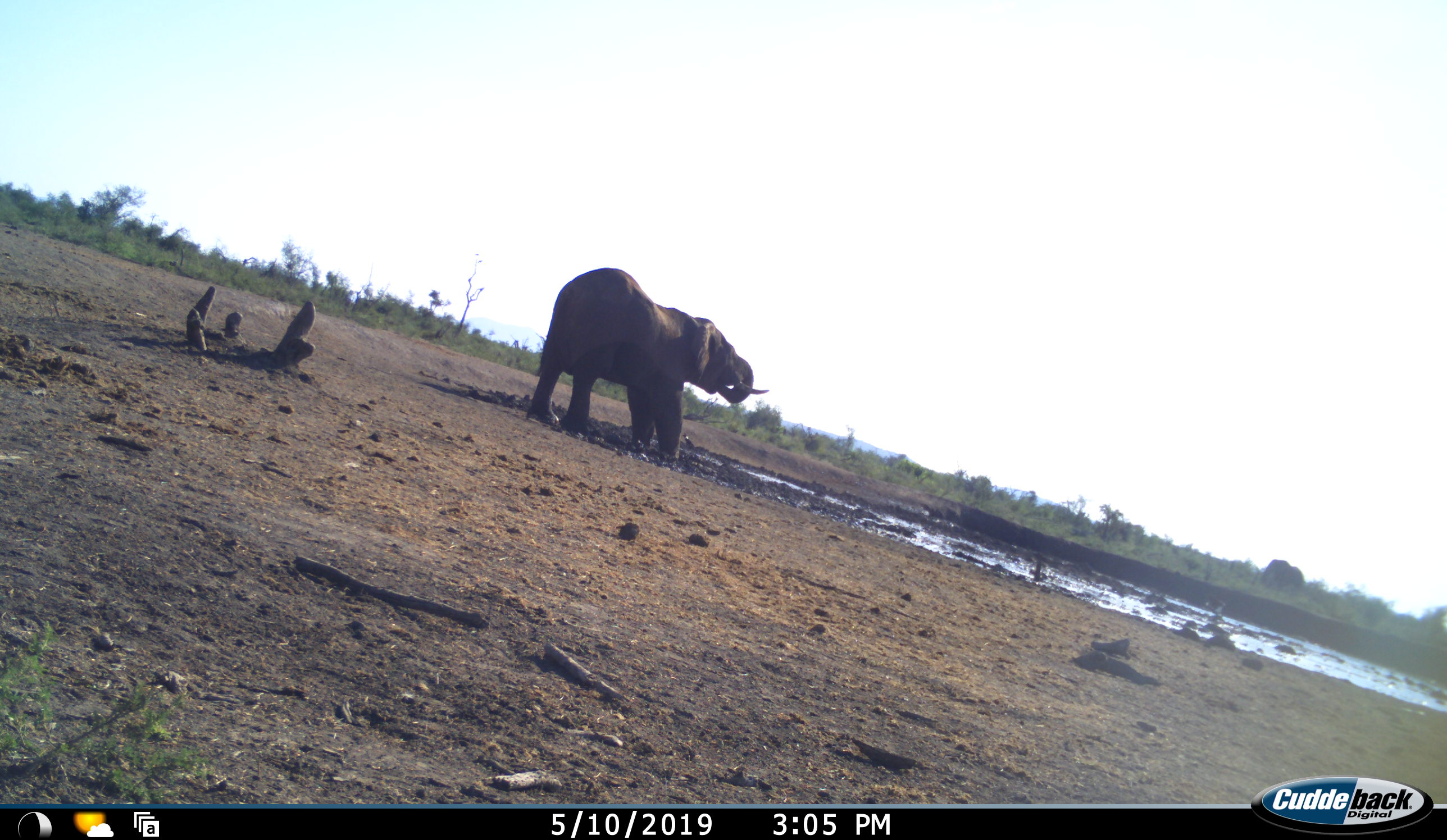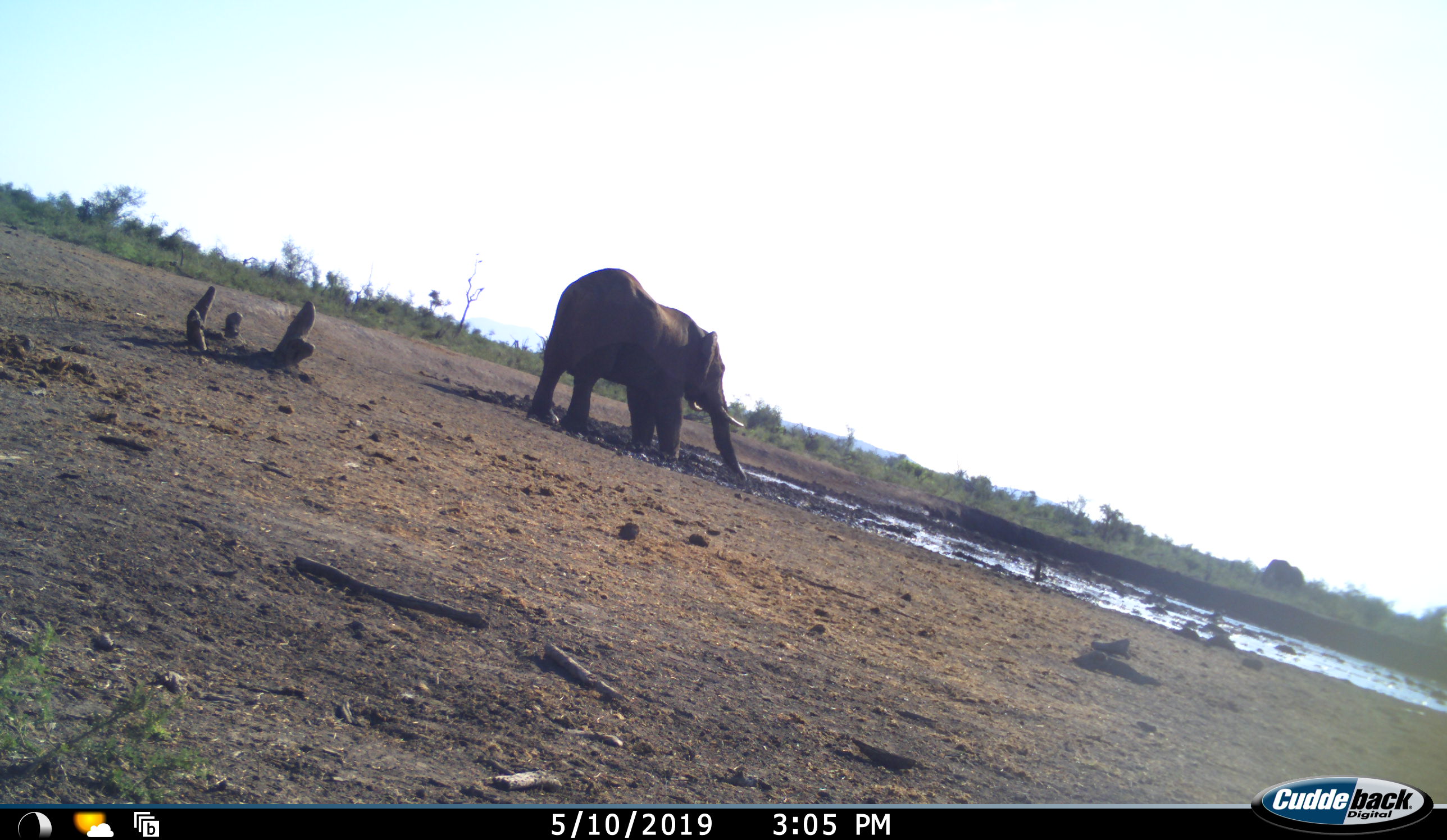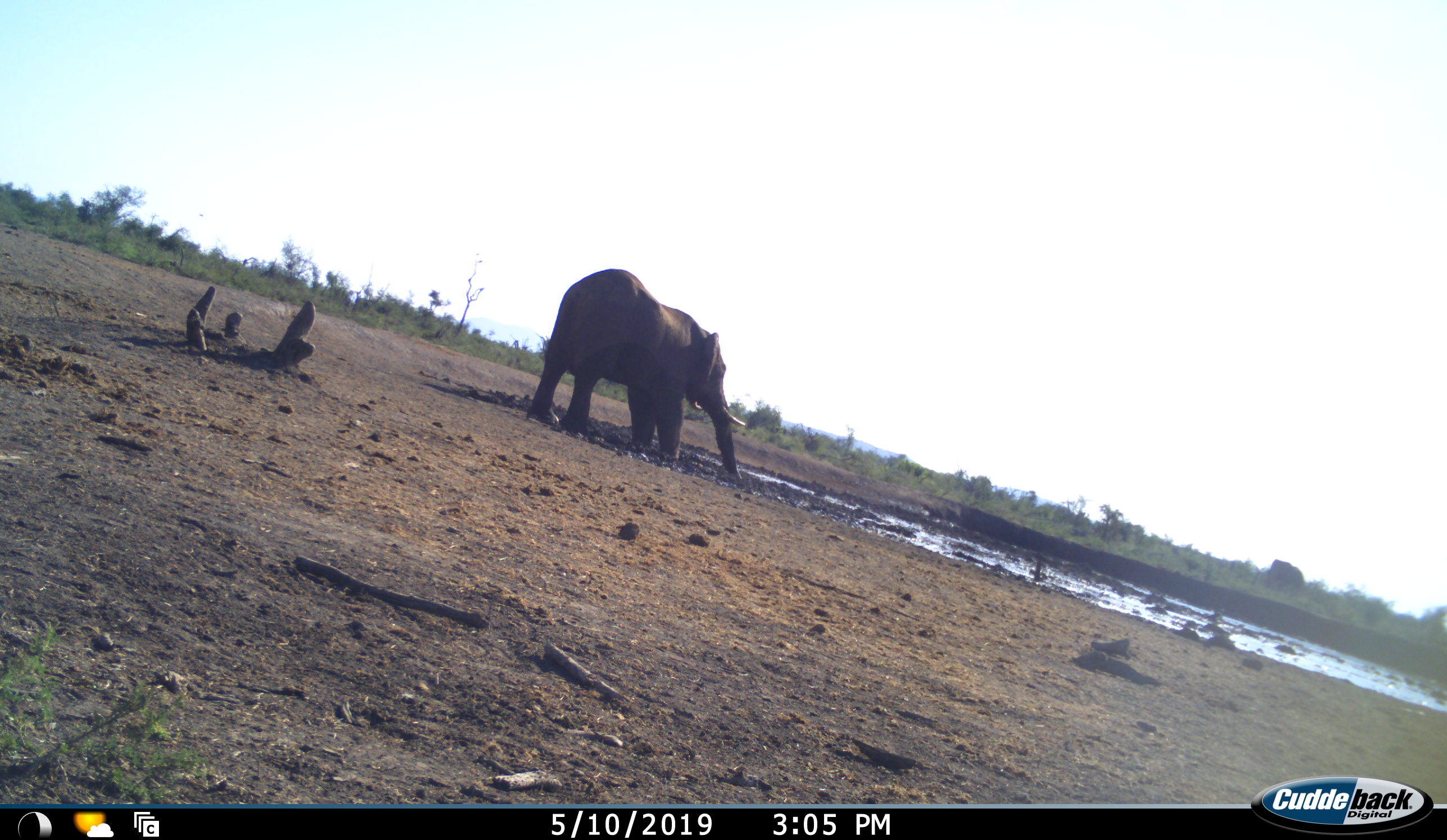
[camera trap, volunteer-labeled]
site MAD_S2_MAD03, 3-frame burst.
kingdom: Animalia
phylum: Chordata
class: Mammalia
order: Proboscidea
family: Elephantidae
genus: Loxodonta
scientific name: Loxodonta africana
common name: african bush elephant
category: elephant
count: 1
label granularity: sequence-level